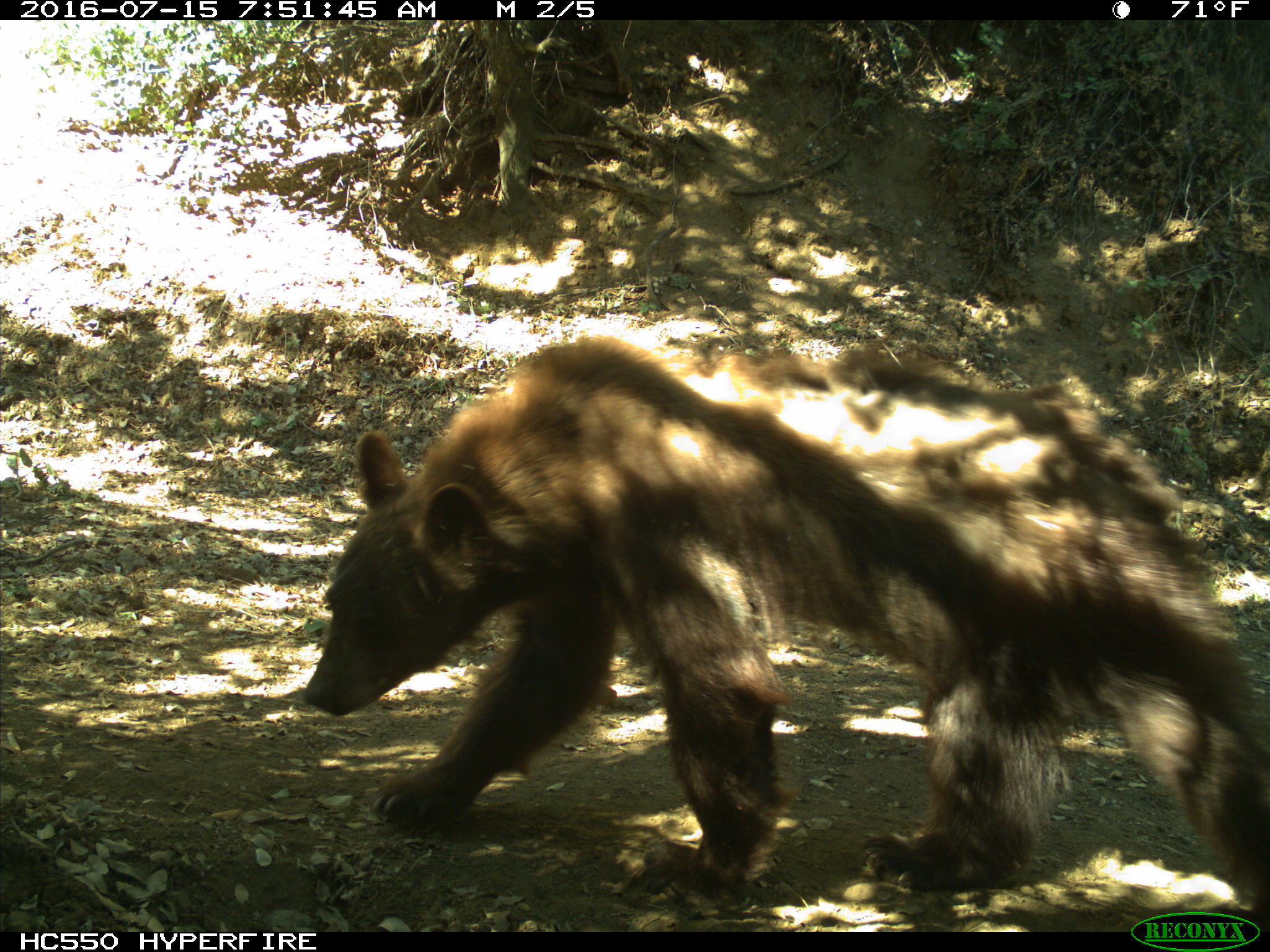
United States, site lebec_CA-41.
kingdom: Animalia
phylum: Chordata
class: Mammalia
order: Carnivora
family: Ursidae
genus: Ursus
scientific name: Ursus americanus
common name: american black bear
Ursus americanus (american black bear).